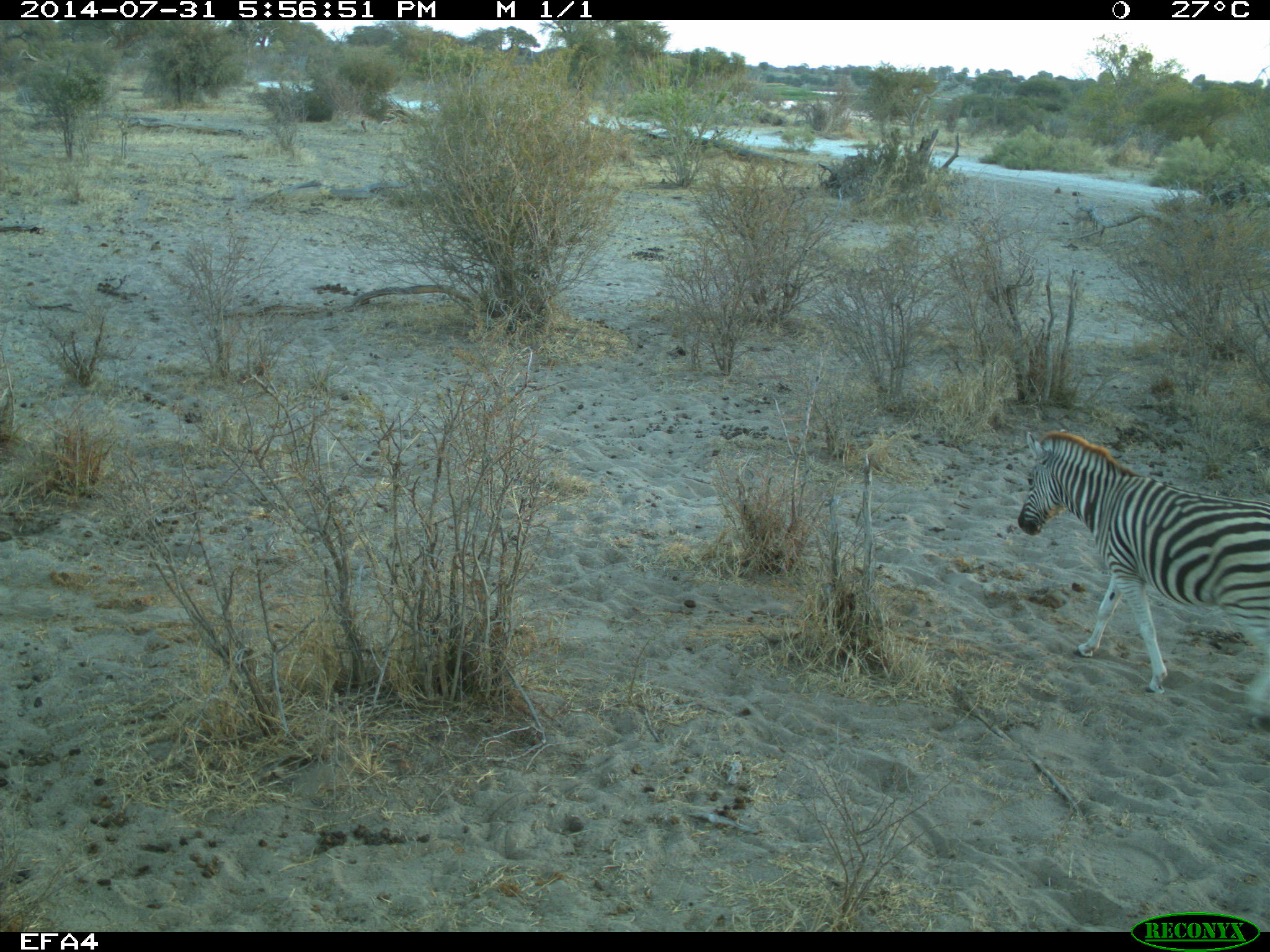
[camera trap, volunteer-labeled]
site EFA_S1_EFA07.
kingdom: Animalia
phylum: Chordata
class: Mammalia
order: Perissodactyla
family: Equidae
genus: Equus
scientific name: Equus quagga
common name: plains zebra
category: zebraplains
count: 1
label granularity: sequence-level